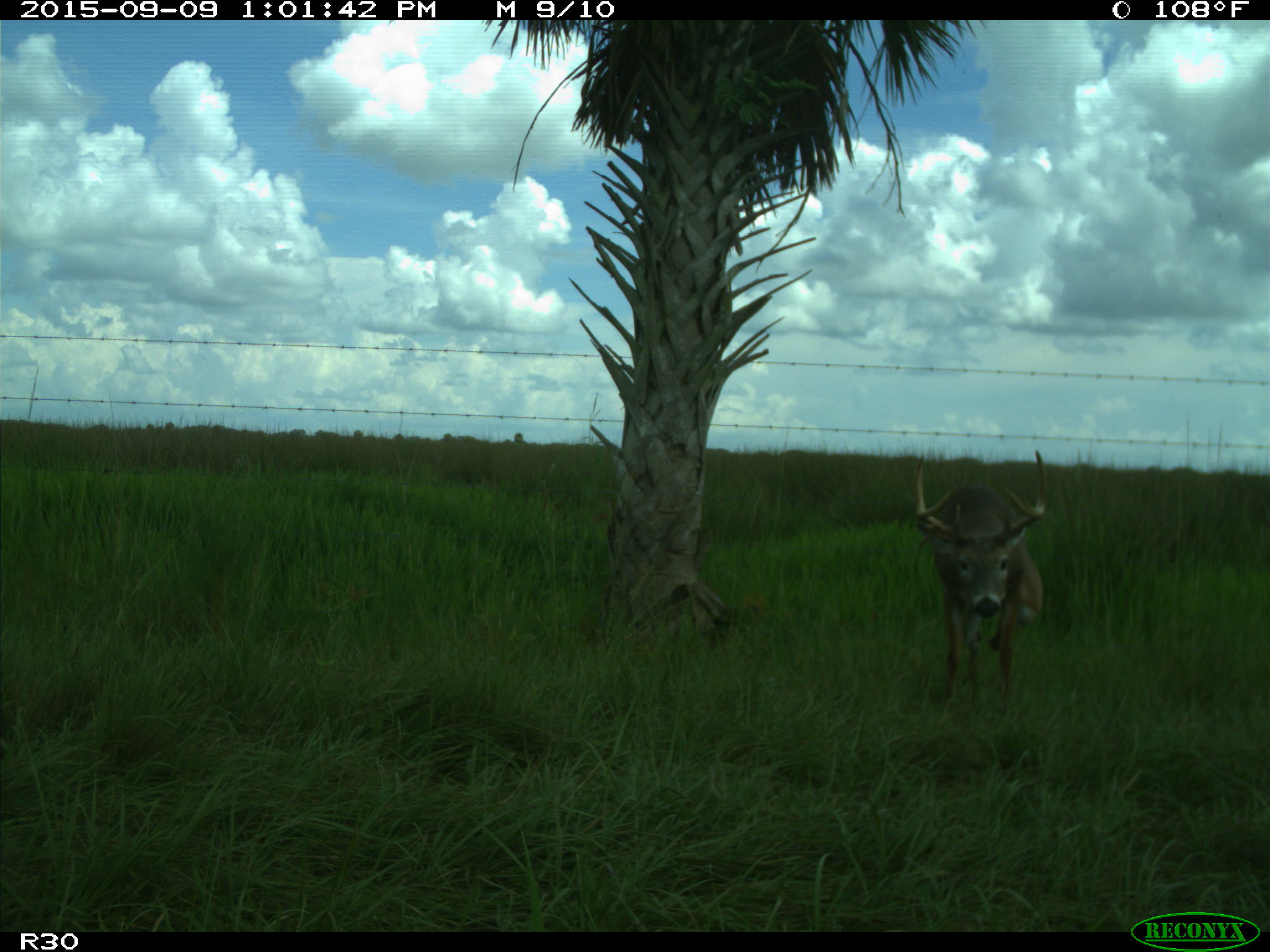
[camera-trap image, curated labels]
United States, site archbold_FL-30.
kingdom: Animalia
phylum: Chordata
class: Mammalia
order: Artiodactyla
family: Cervidae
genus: Odocoileus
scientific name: Odocoileus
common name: deer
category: unidentified deer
Unidentified deer (deer) (Odocoileus).